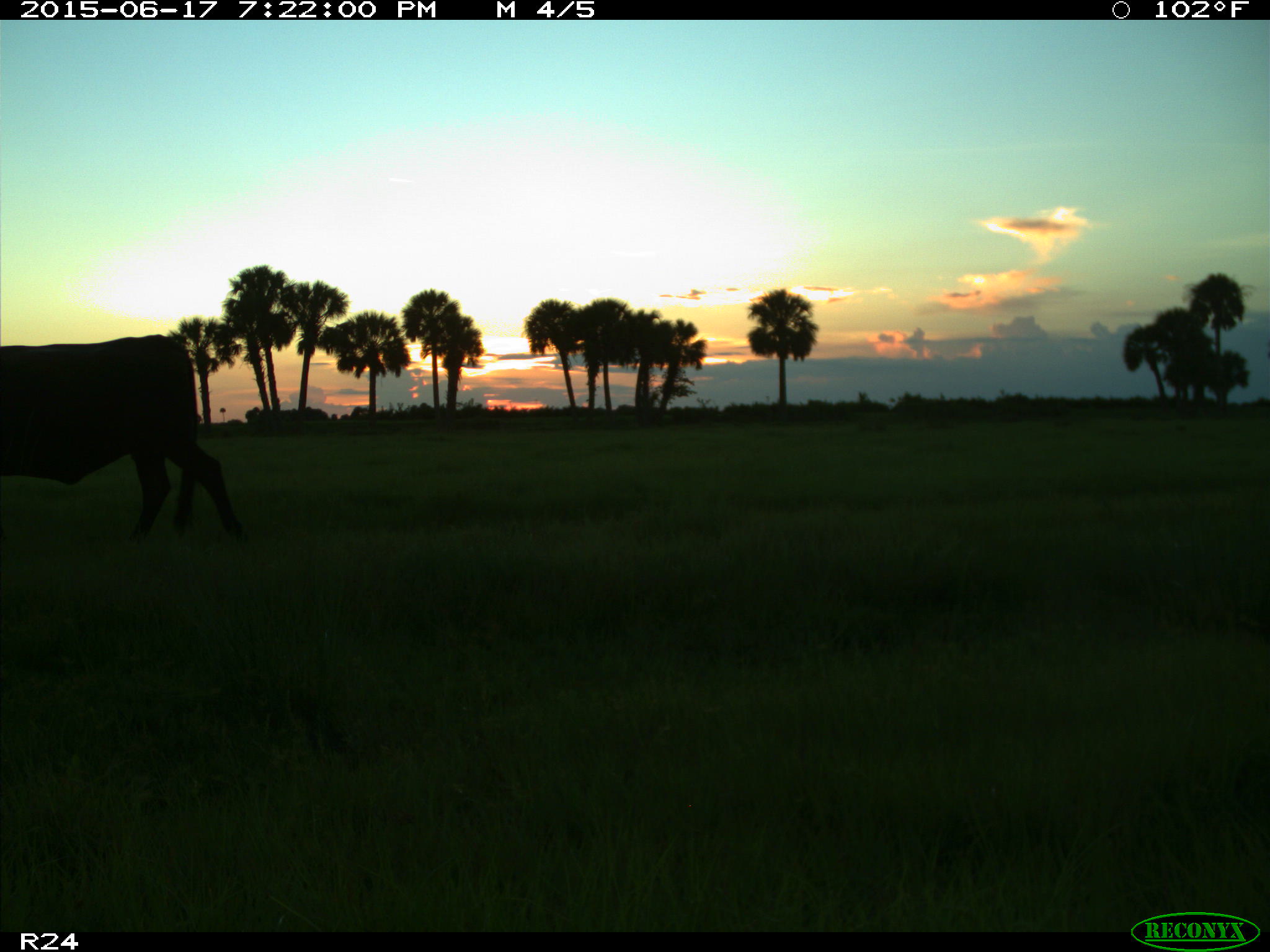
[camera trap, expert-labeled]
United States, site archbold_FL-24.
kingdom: Animalia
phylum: Chordata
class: Mammalia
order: Artiodactyla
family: Bovidae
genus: Bos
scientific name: Bos taurus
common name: domestic cow